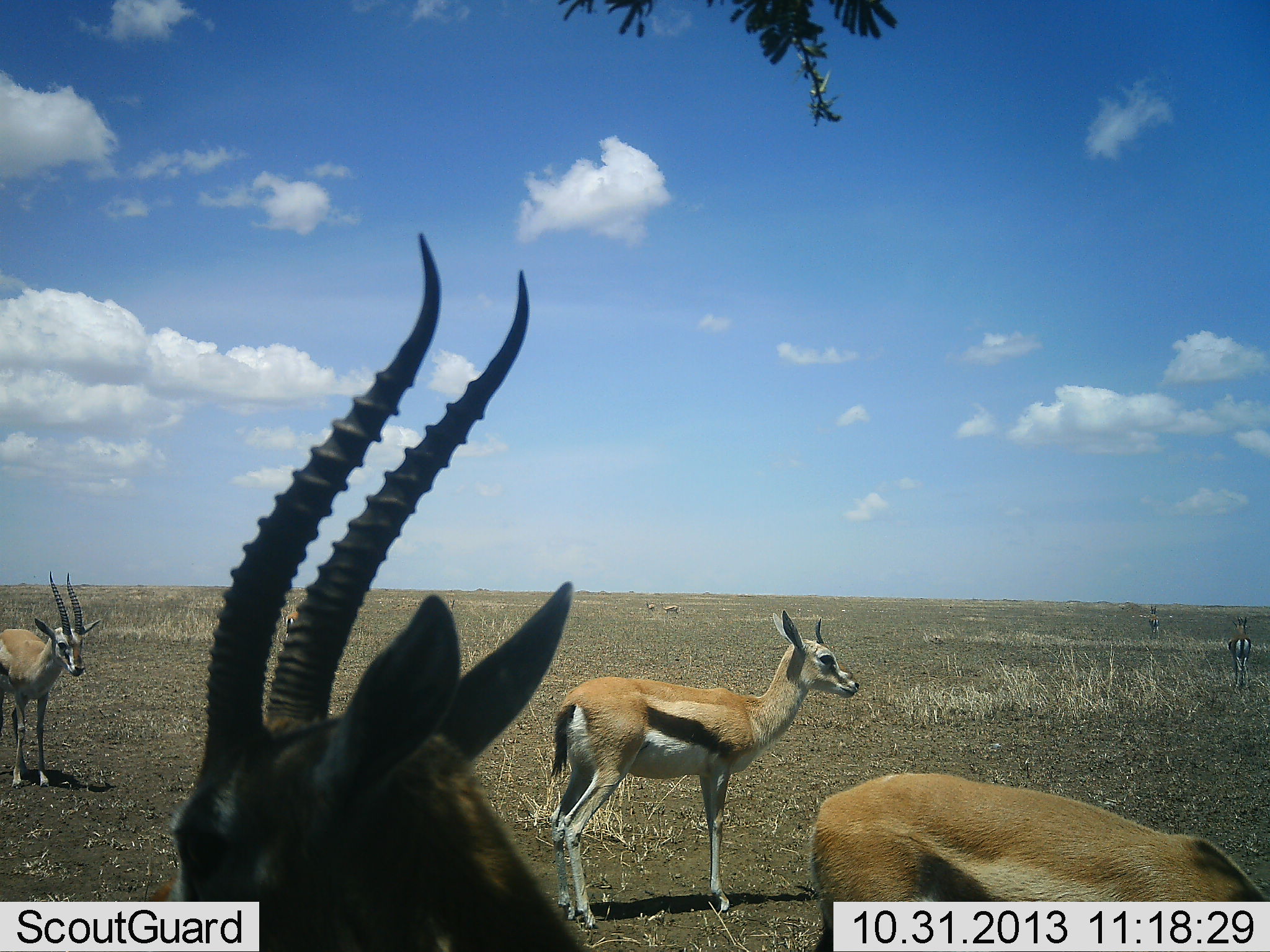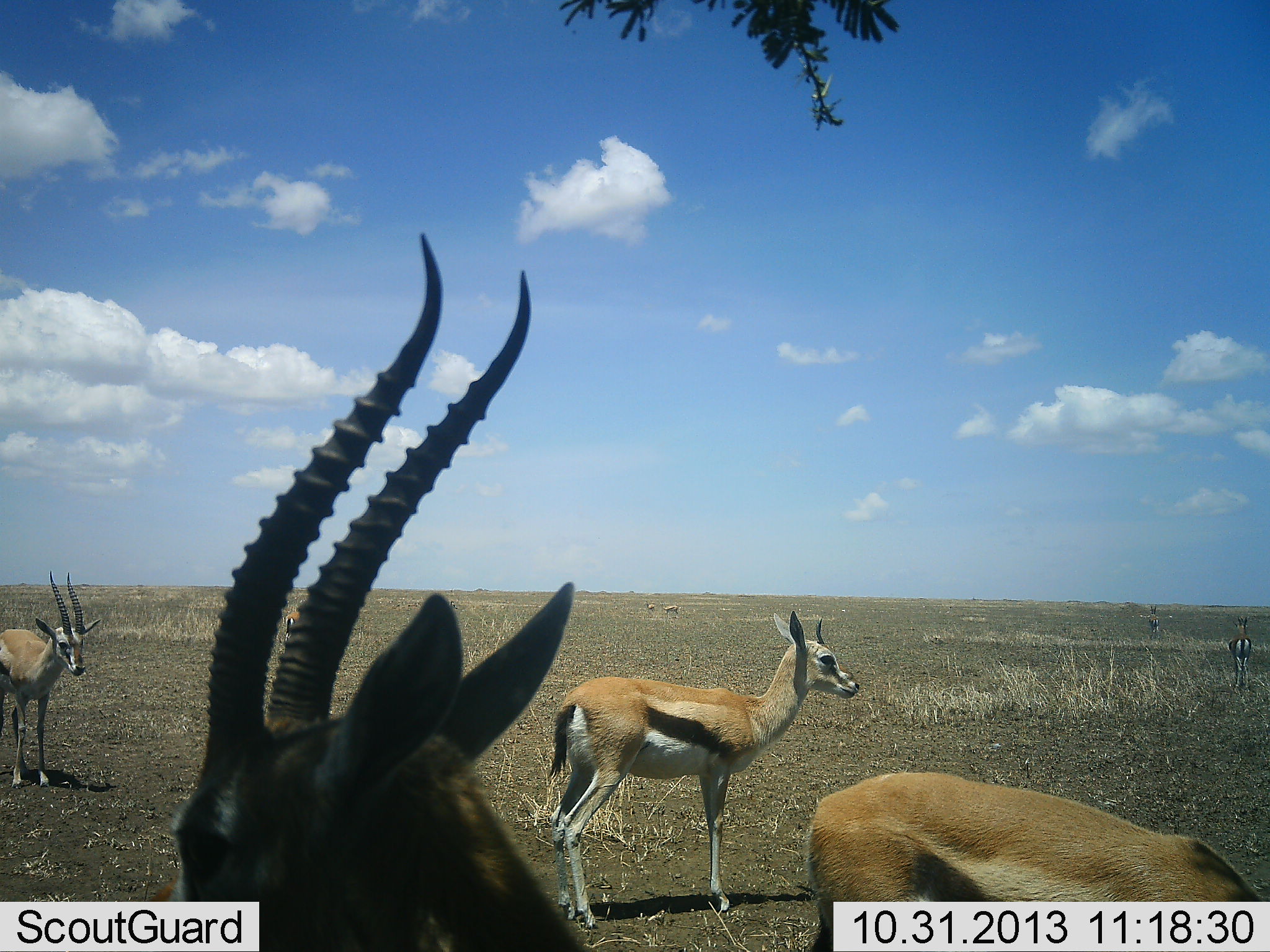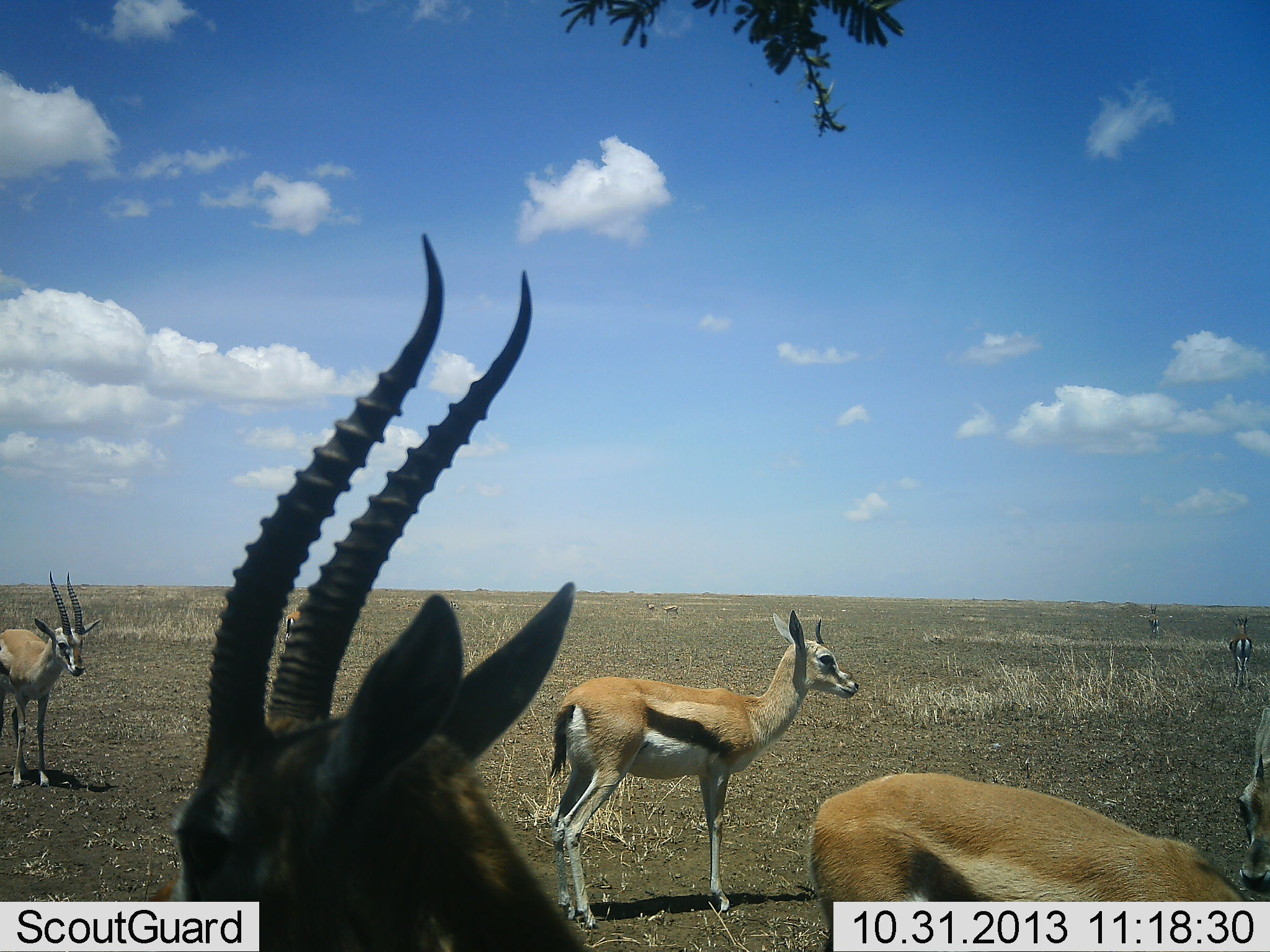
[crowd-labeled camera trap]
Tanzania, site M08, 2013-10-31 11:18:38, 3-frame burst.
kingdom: Animalia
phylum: Chordata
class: Mammalia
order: Artiodactyla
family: Bovidae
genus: Eudorcas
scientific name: Eudorcas thomsonii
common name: thomson's gazelle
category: gazellethomsons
Gazellethomsons (thomson's gazelle) (Eudorcas thomsonii), count 7. Behavior (volunteer vote fractions): standing 97%, resting 9%, moving 3%, interacting 3%. Young present (vote fraction): 3%. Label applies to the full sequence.